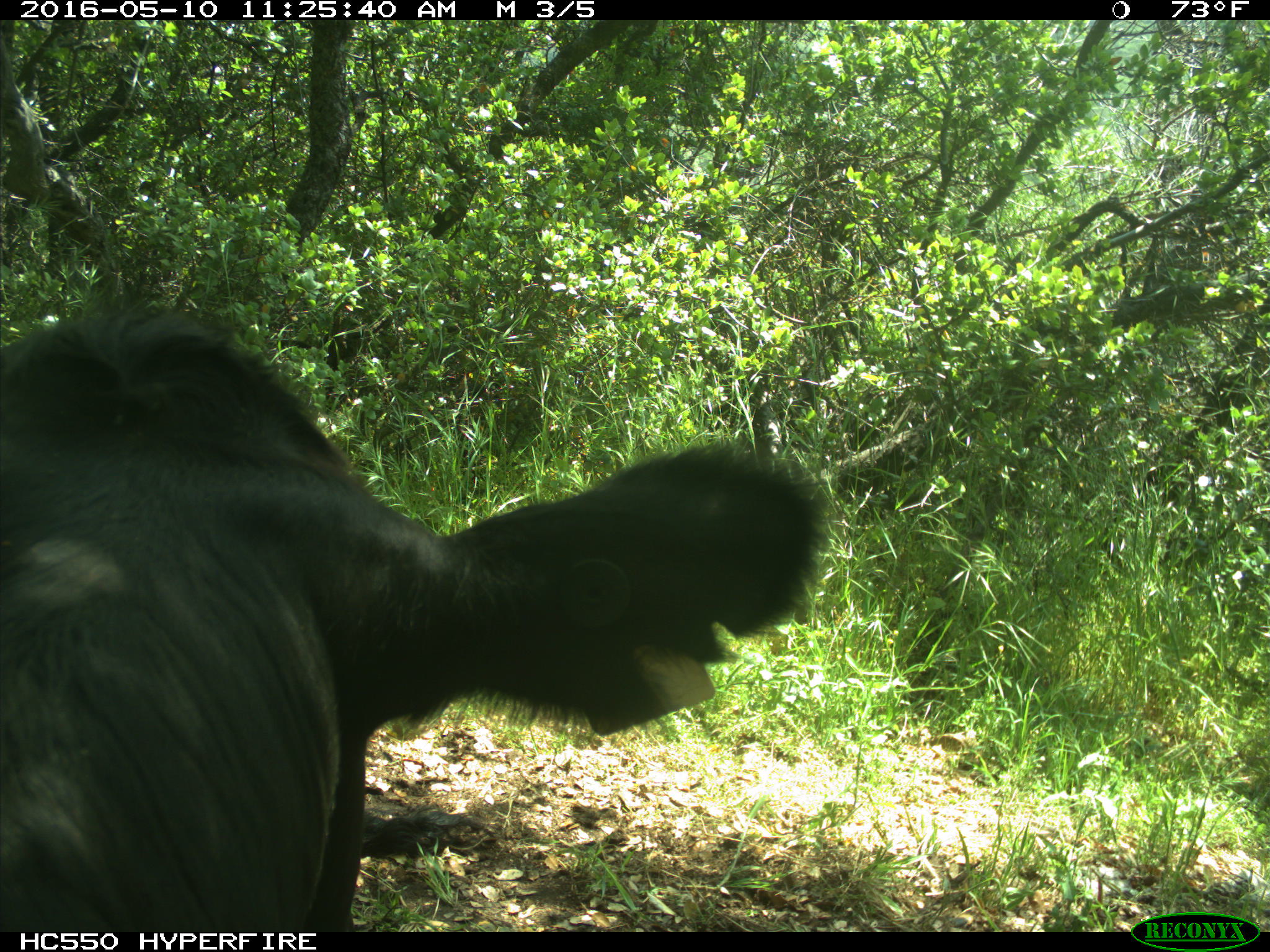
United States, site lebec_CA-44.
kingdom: Animalia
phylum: Chordata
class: Mammalia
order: Artiodactyla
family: Bovidae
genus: Bos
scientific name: Bos taurus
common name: domestic cow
Bos taurus (domestic cow).